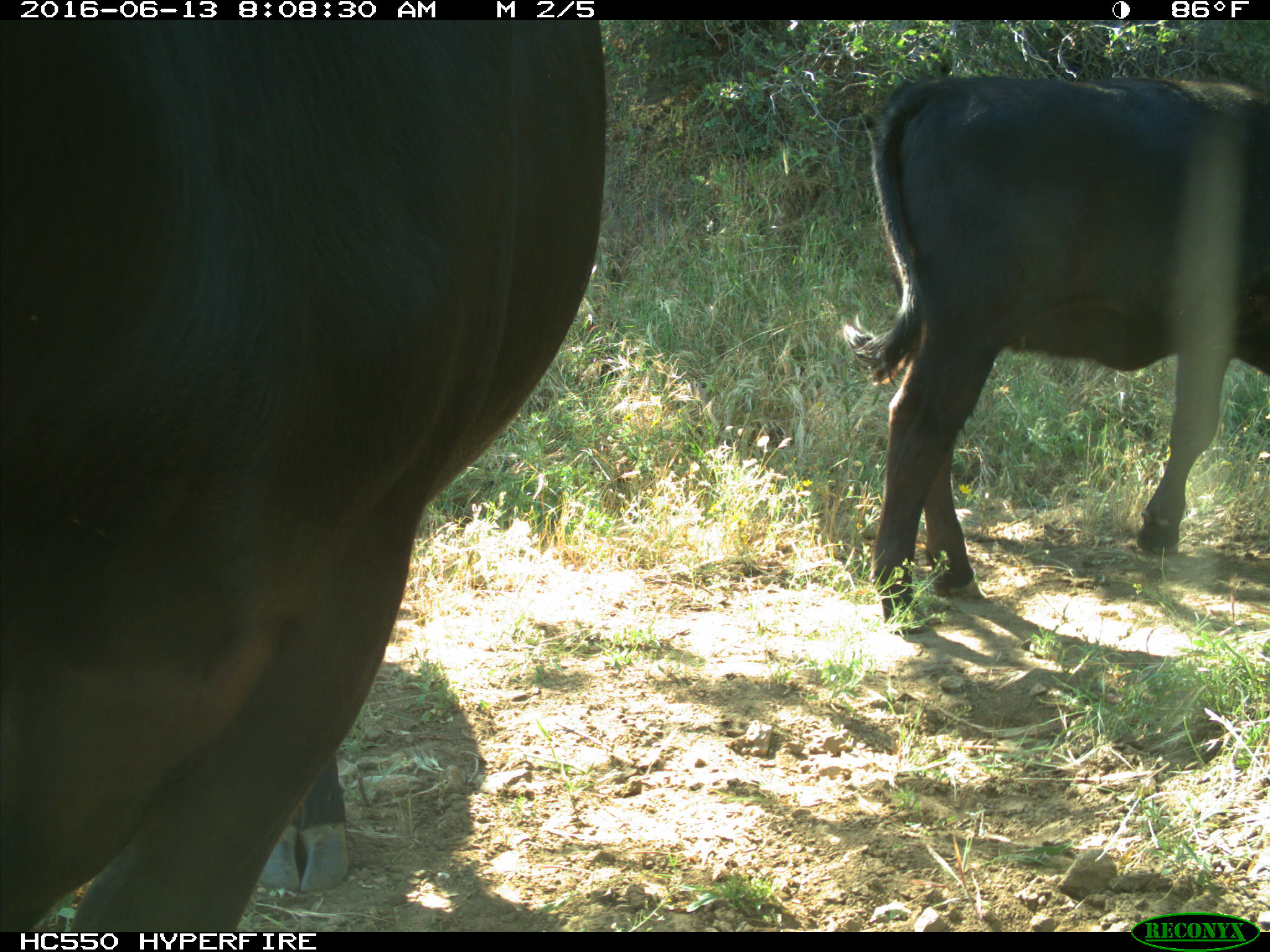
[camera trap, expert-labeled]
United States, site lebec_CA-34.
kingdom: Animalia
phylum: Chordata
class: Mammalia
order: Artiodactyla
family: Bovidae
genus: Bos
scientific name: Bos taurus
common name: domestic cow